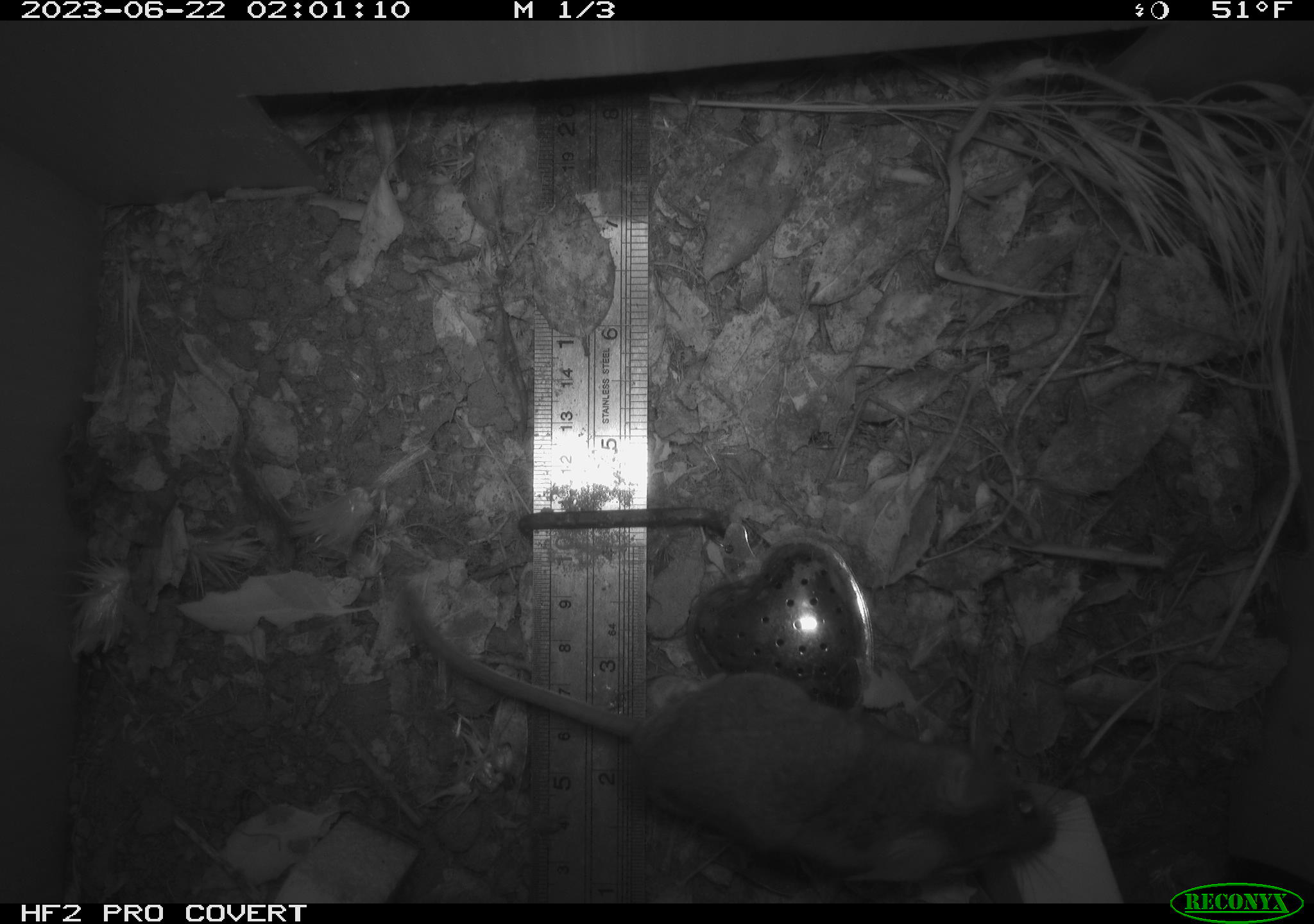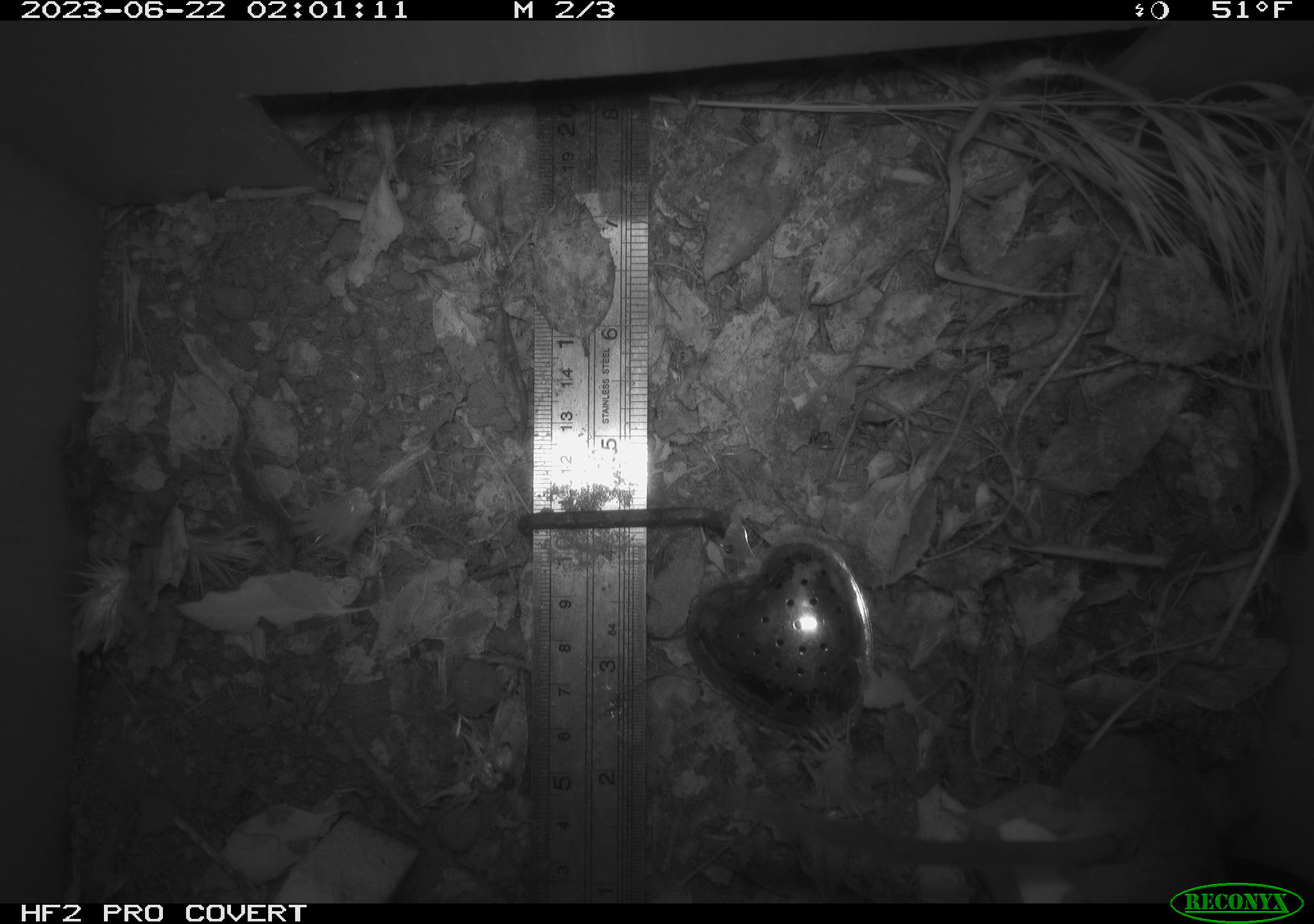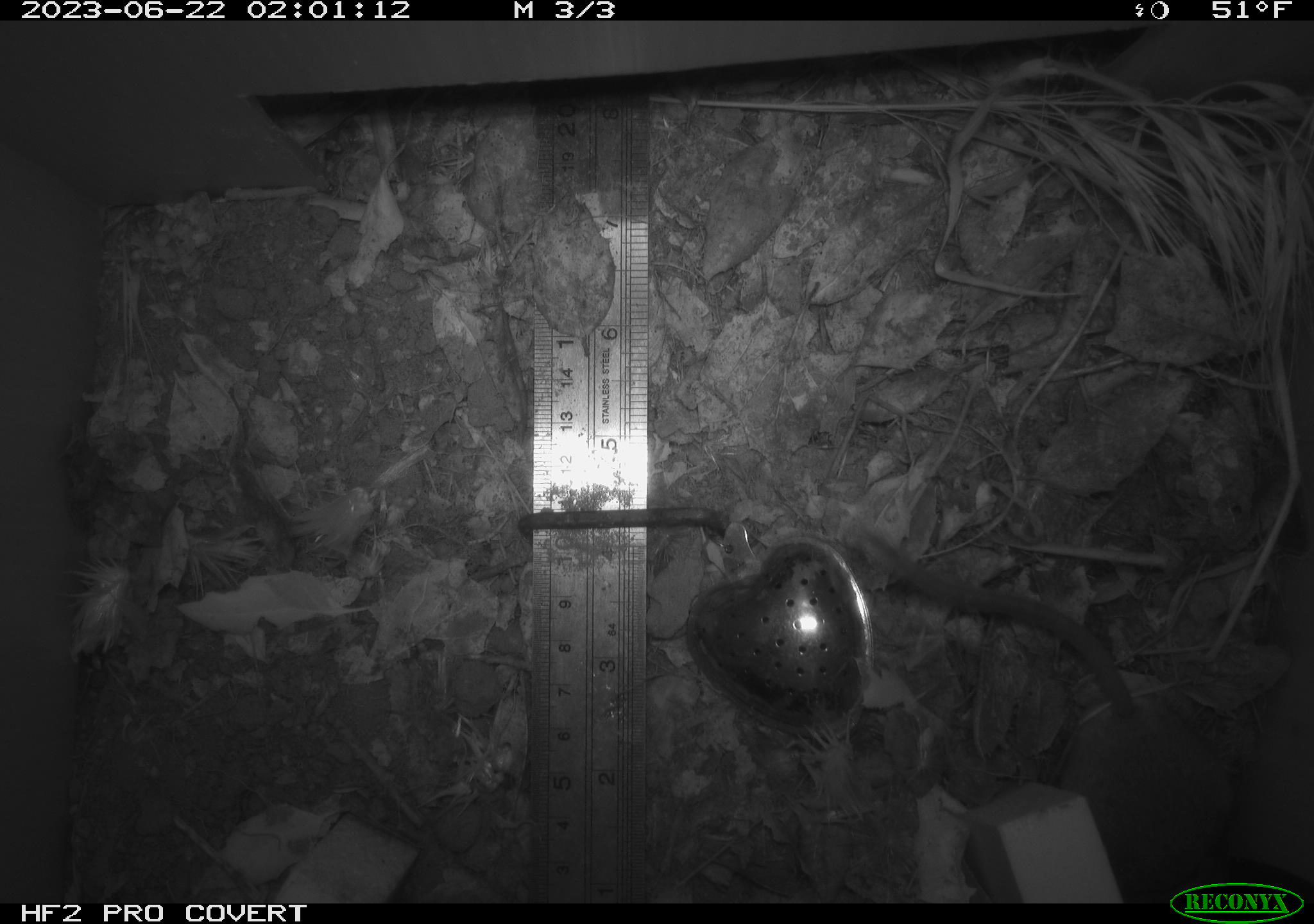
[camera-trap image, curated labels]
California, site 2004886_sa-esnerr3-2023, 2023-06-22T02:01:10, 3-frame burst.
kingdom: Animalia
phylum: Chordata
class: Mammalia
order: Rodentia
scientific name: Rodentia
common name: mouse species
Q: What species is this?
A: Mouse species (Rodentia).